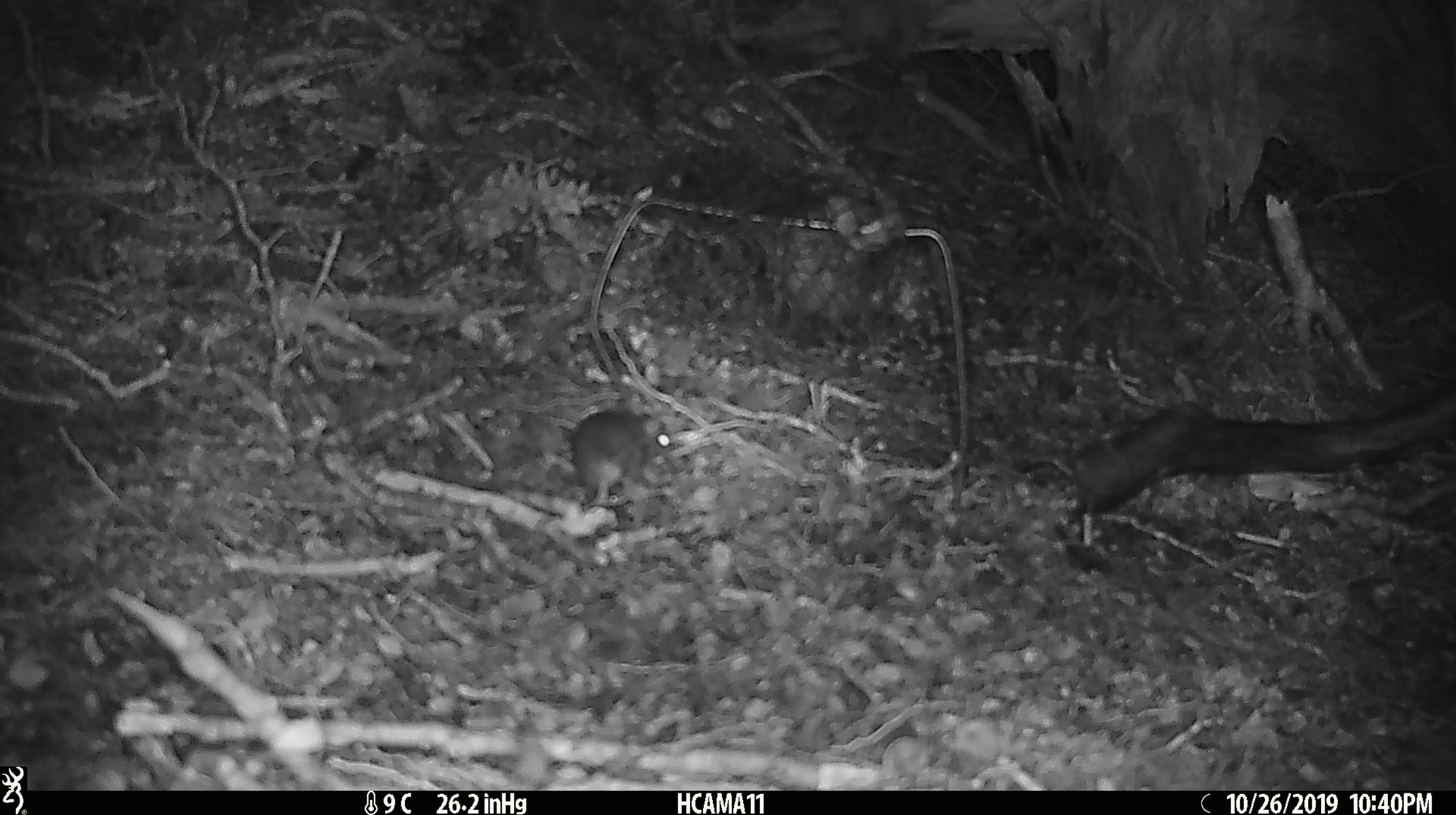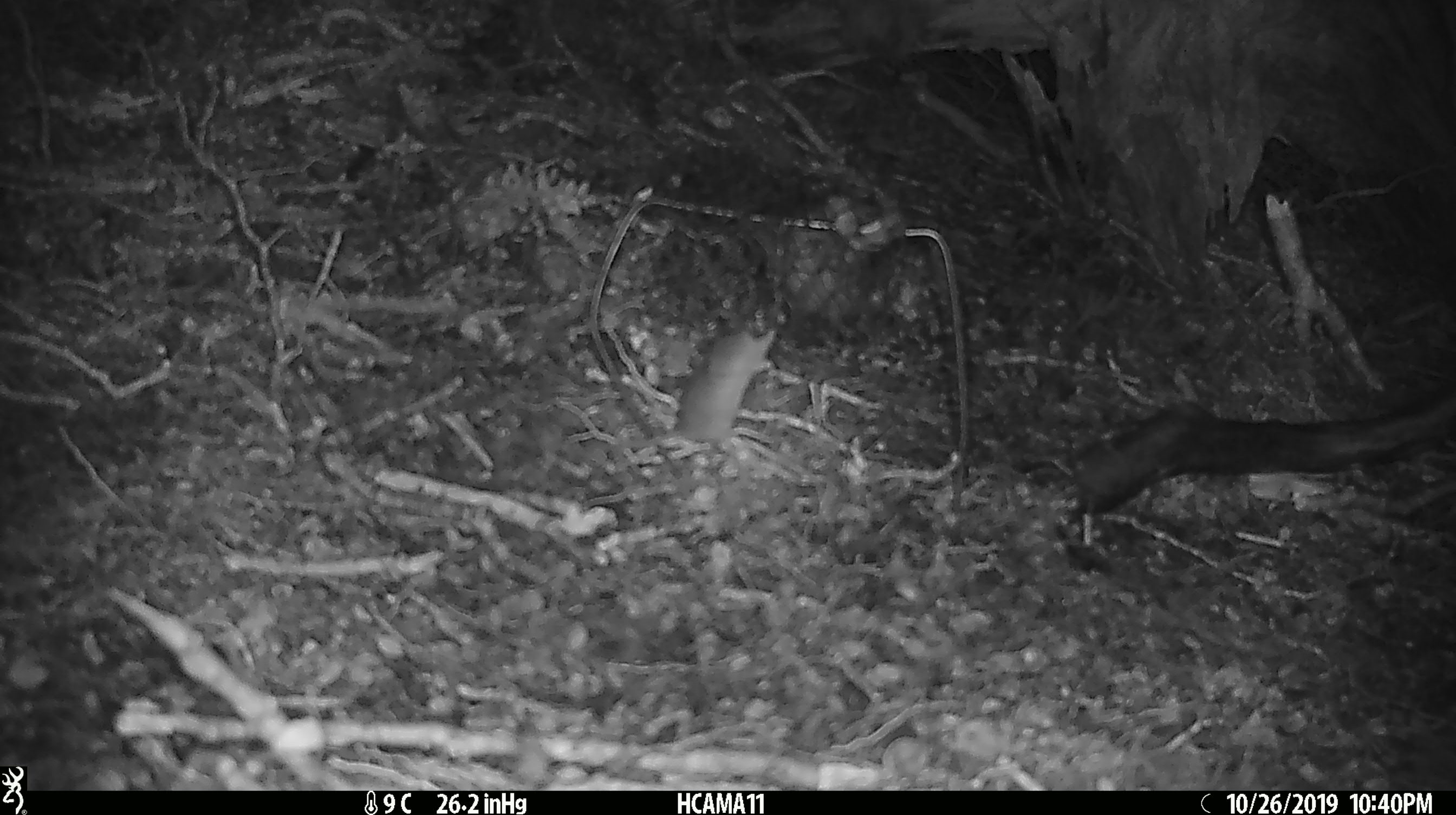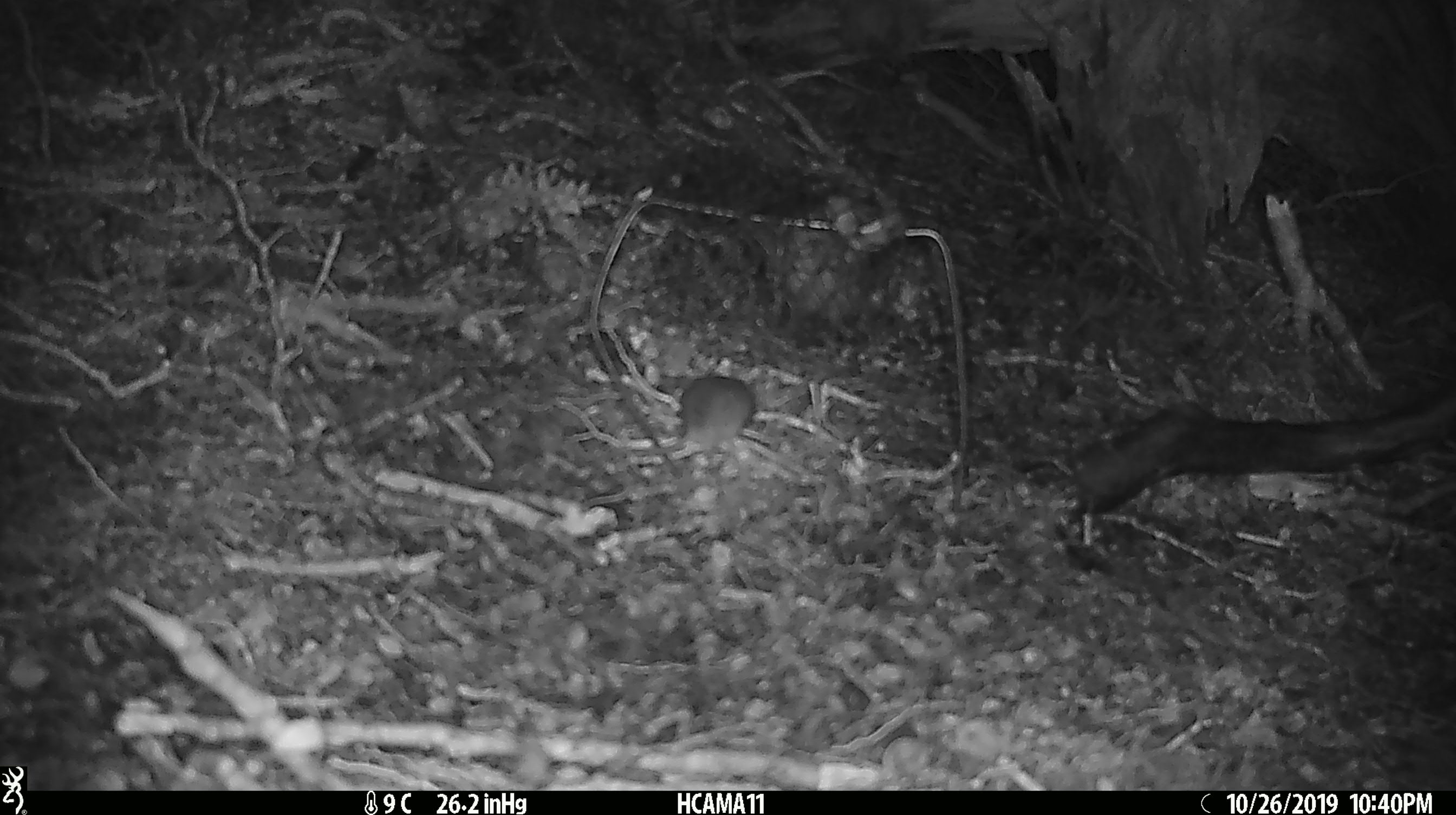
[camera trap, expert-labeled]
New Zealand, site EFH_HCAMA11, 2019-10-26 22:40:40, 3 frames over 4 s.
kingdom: Animalia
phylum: Chordata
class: Mammalia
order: Rodentia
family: Muridae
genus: Mus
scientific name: Mus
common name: mouse